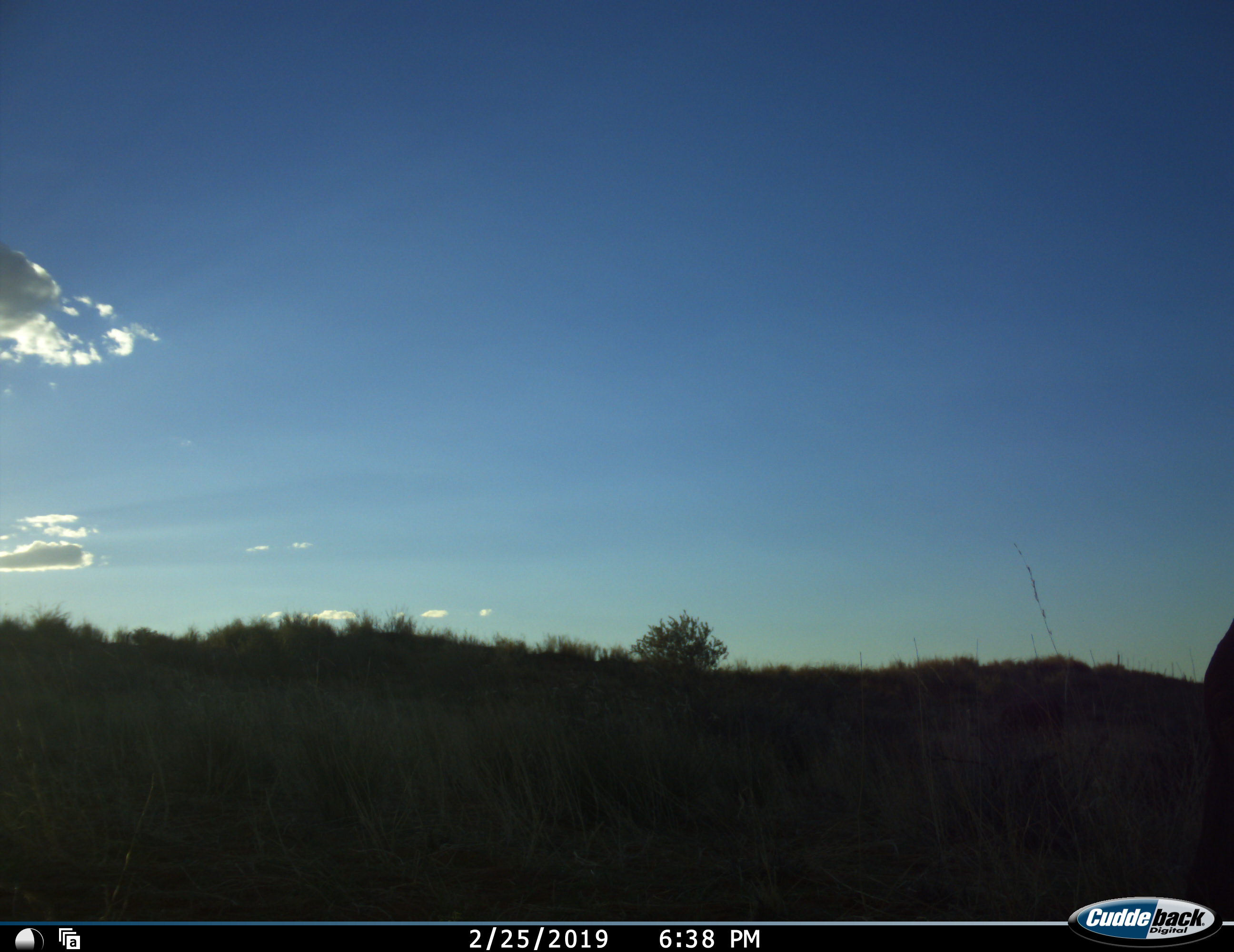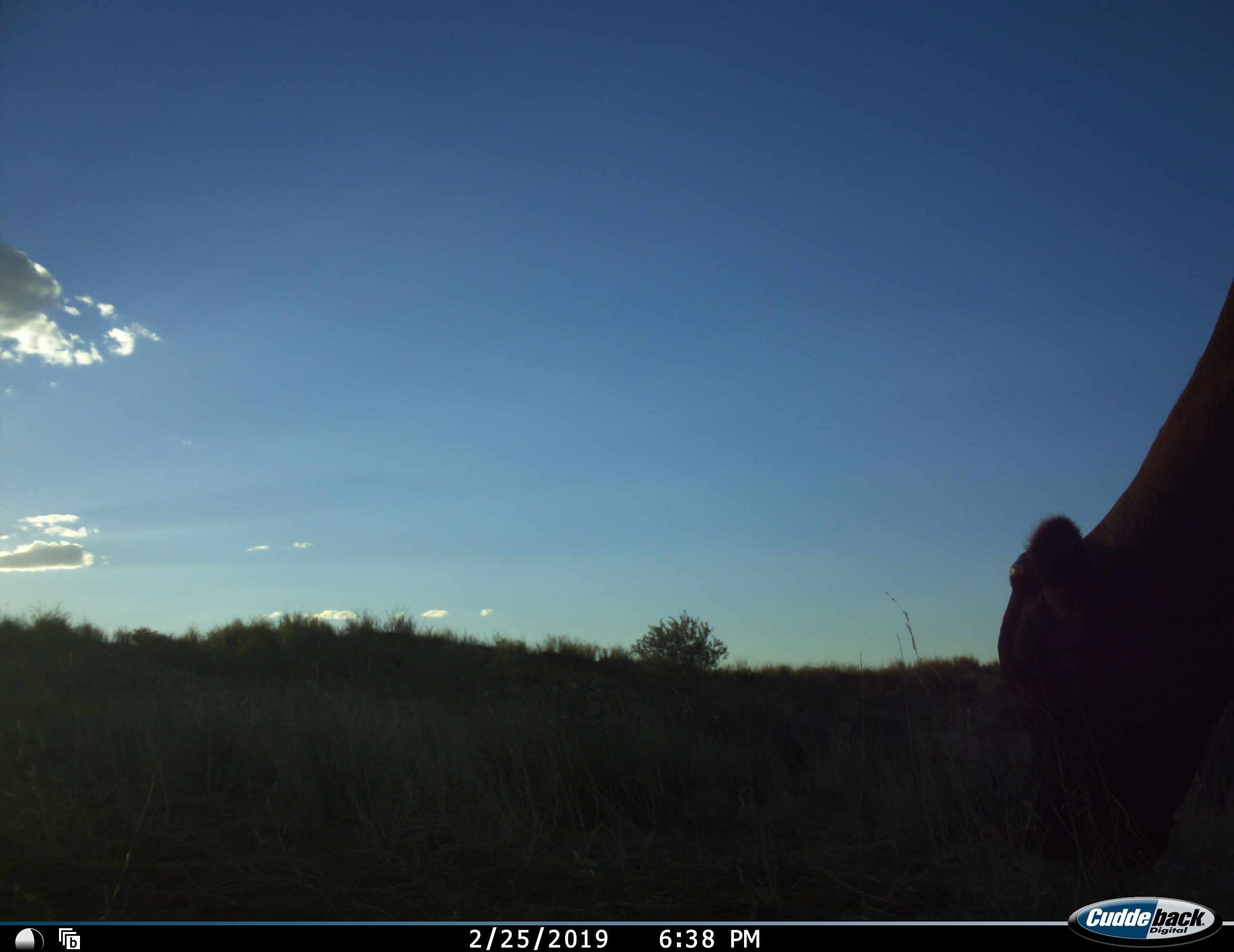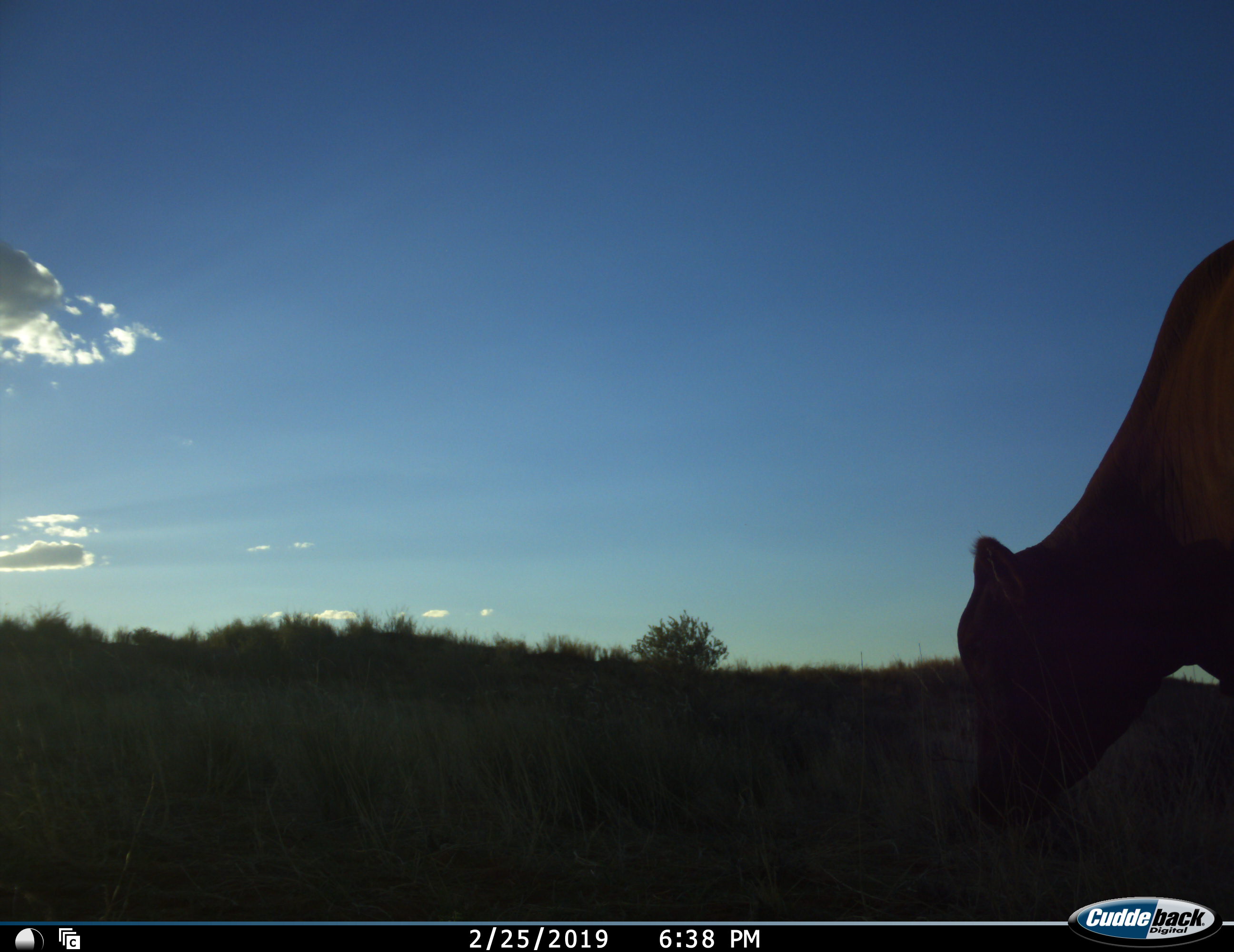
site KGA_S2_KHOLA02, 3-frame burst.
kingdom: Animalia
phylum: Chordata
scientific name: Vertebrata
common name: domestic animal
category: domesticanimal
Domesticanimal (domestic animal) (Vertebrata), count 1. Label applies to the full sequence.